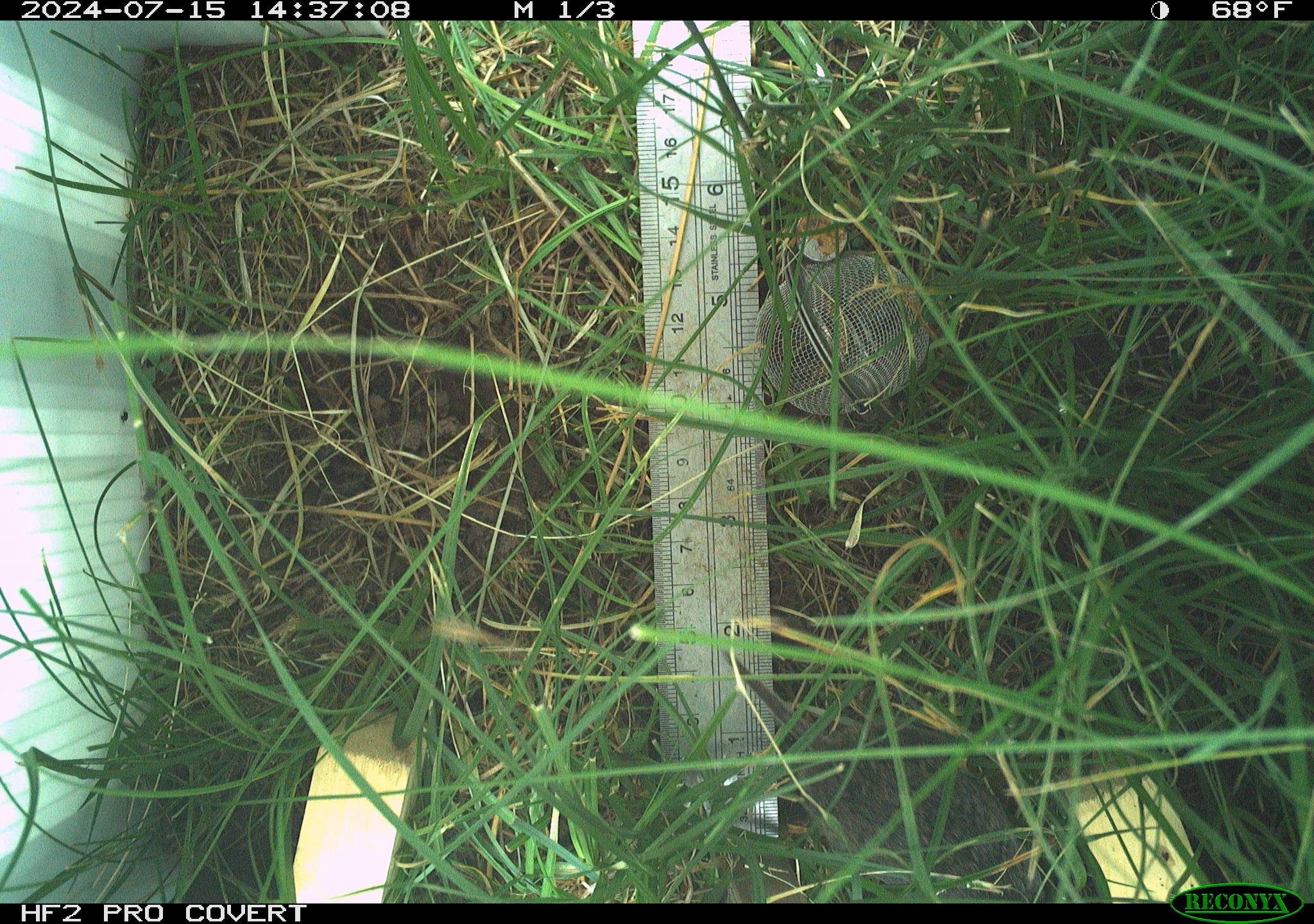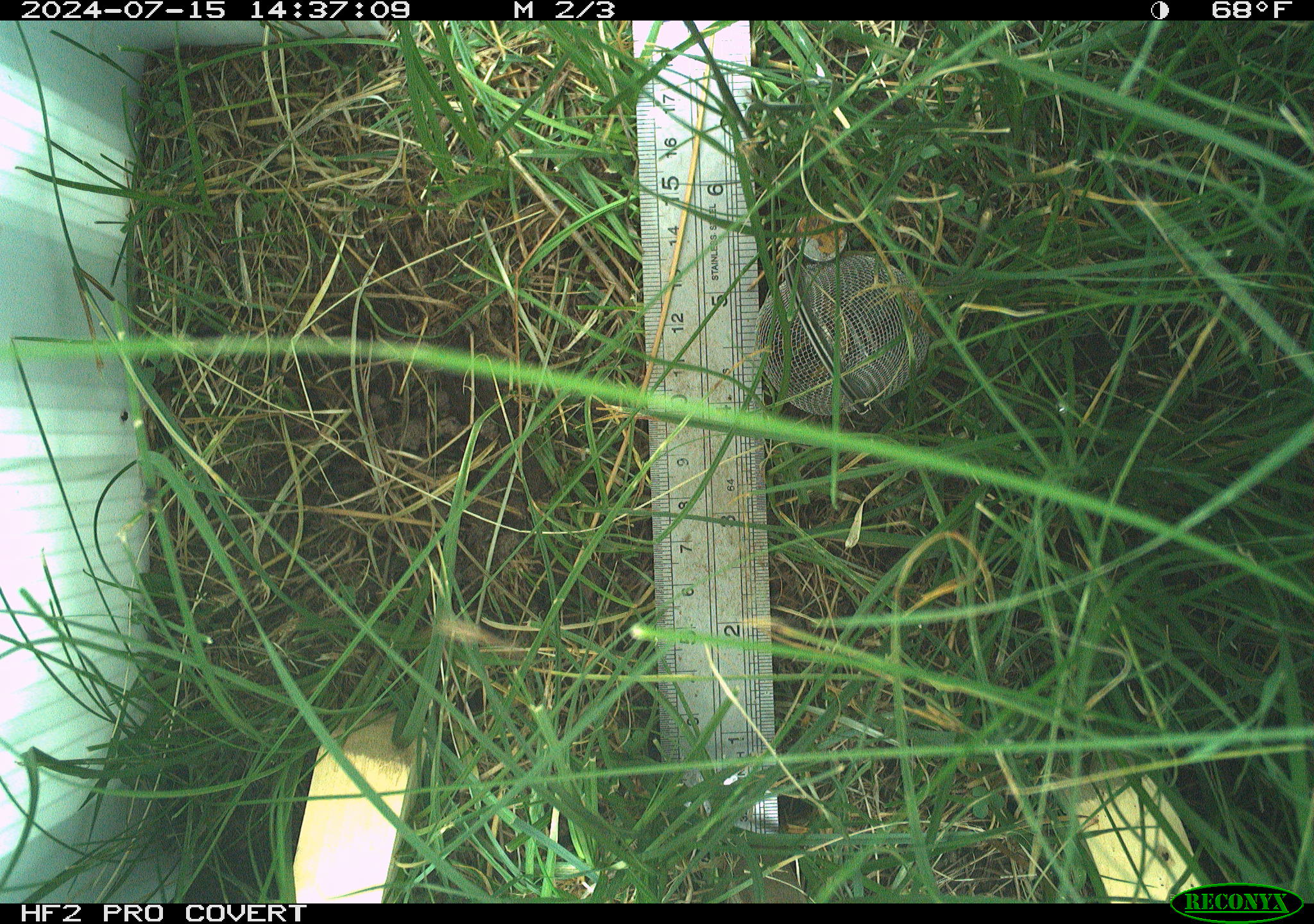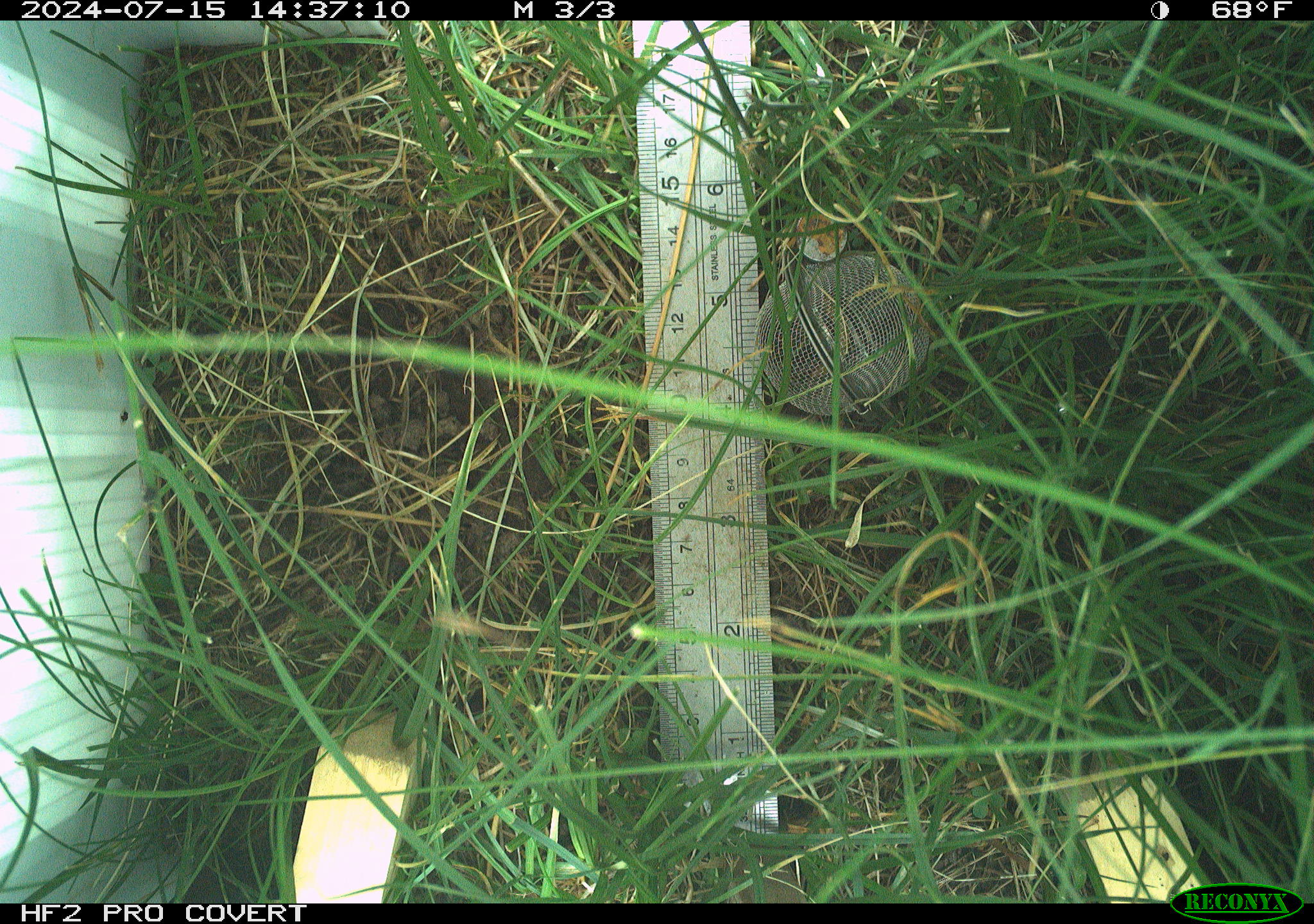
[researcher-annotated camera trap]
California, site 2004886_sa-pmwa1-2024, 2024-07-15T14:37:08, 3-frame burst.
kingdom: Animalia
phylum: Chordata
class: Mammalia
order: Rodentia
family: Cricetidae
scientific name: Arvicolinae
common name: voles, lemmings, and muskrats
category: arvicolinae subfamily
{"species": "arvicolinae subfamily (voles, lemmings, and muskrats) (Arvicolinae)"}